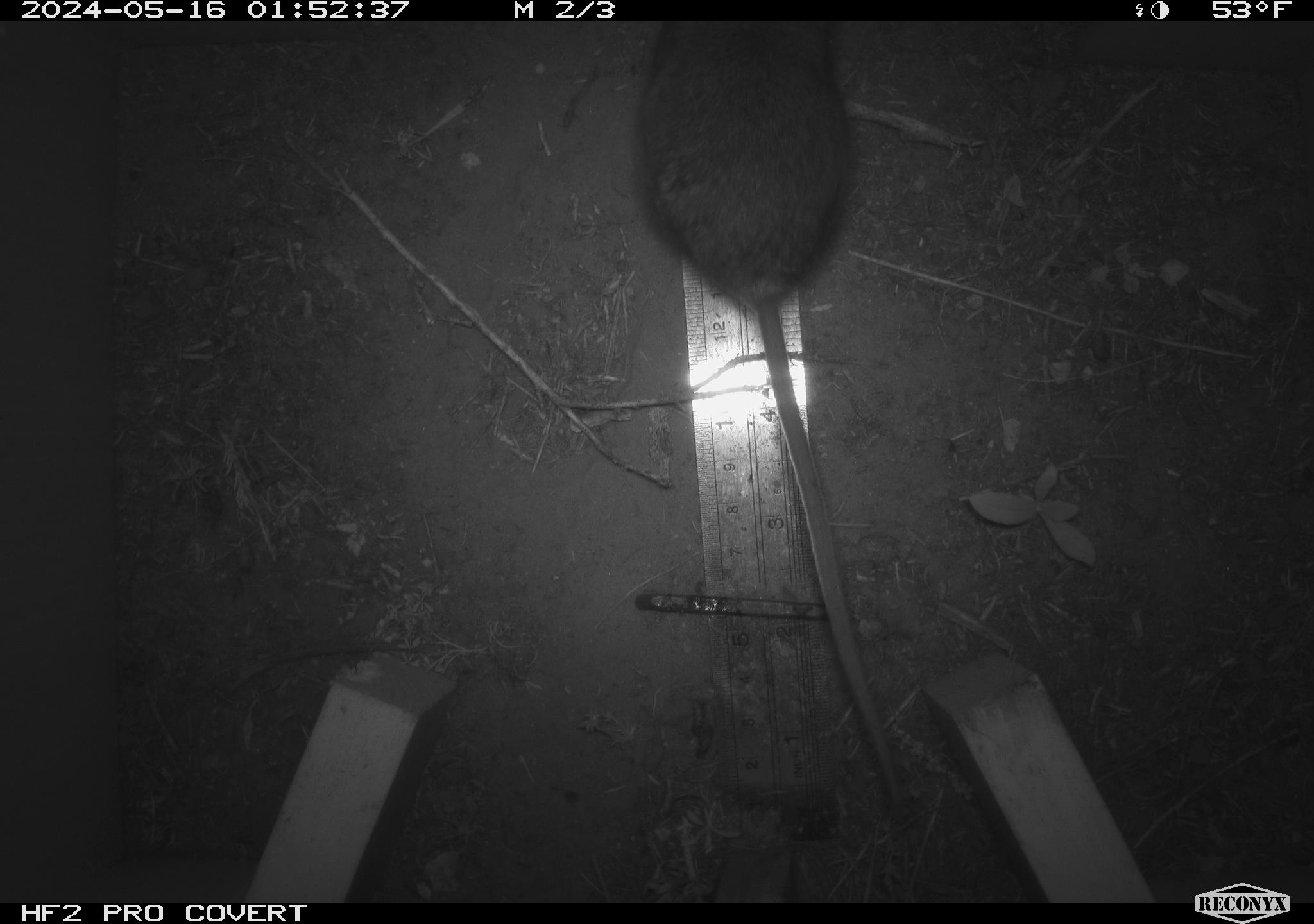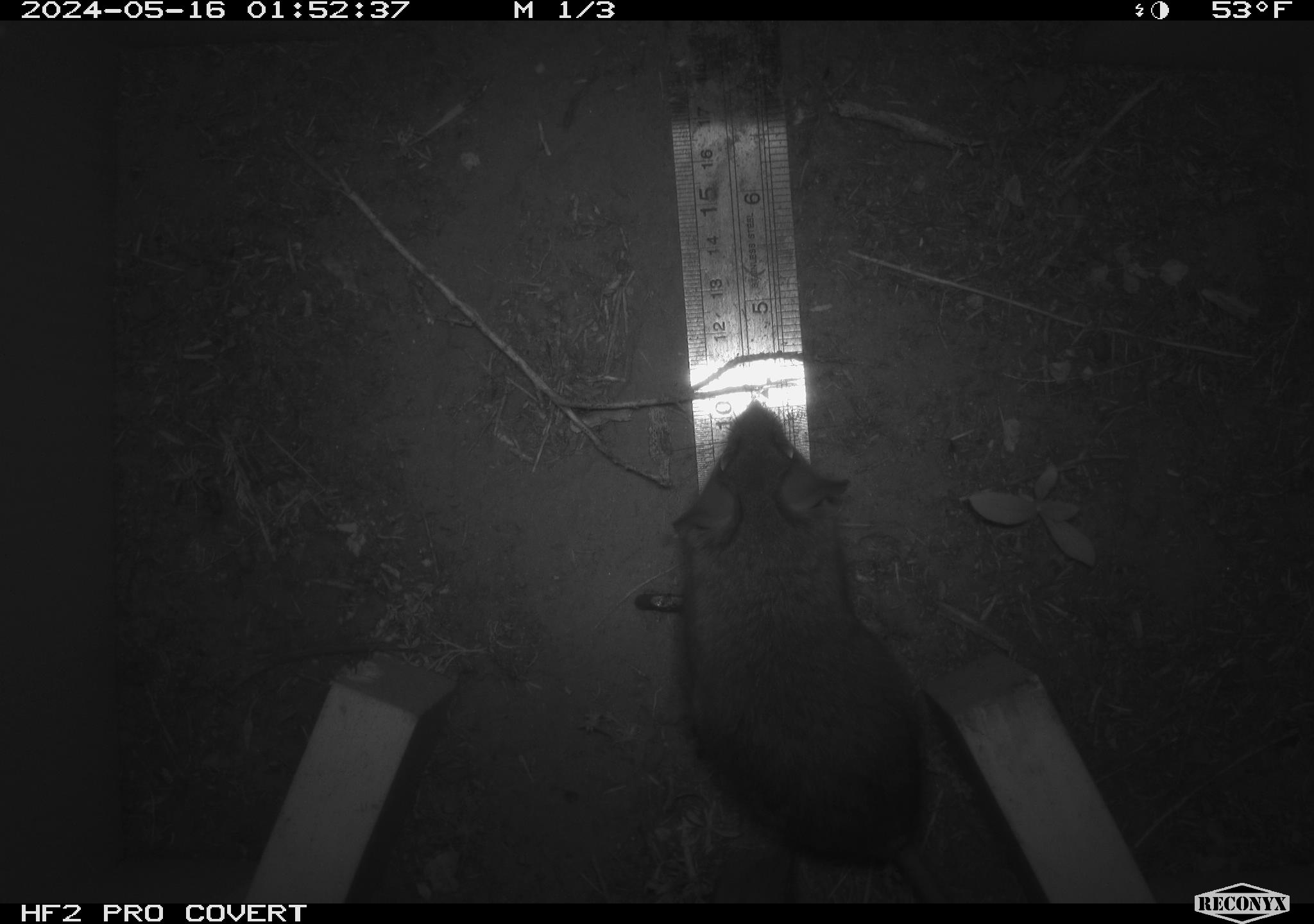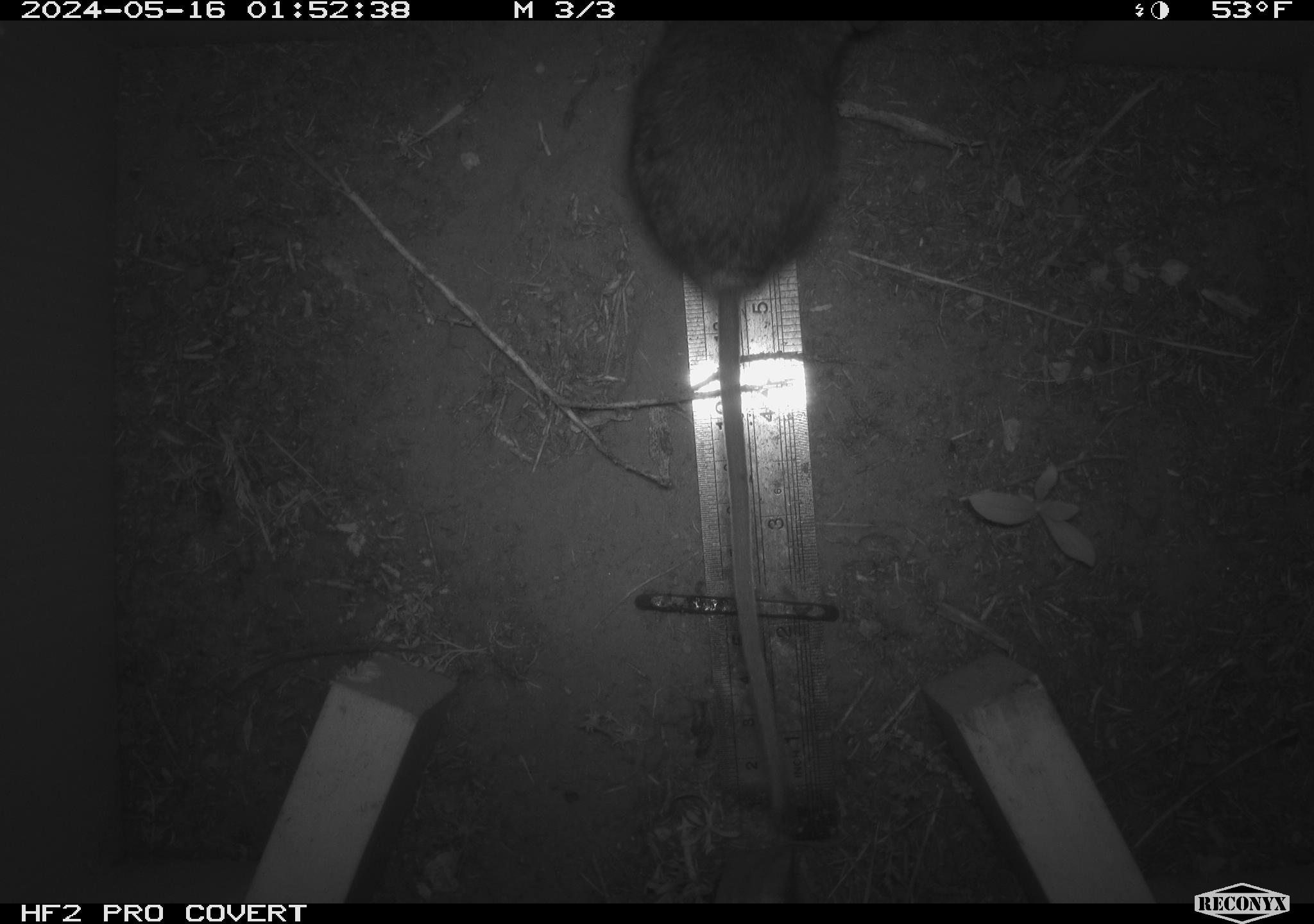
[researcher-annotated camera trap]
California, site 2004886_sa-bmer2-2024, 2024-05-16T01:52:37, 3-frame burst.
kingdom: Animalia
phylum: Chordata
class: Mammalia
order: Rodentia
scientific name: Rodentia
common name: mouse species